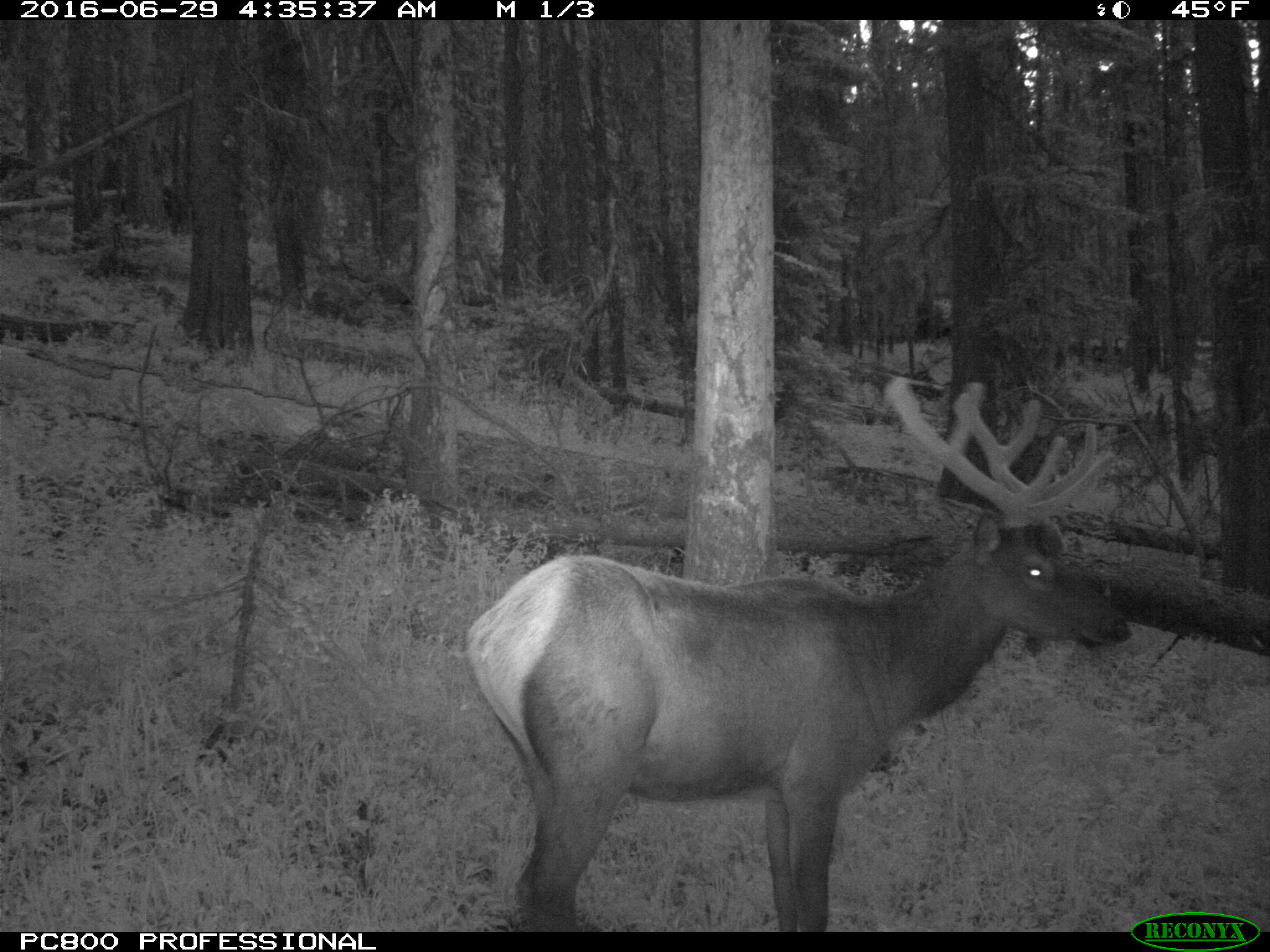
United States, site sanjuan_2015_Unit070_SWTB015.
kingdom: Animalia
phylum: Chordata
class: Mammalia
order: Artiodactyla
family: Cervidae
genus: Cervus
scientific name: Cervus elaphus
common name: red deer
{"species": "Cervus elaphus (red deer)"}